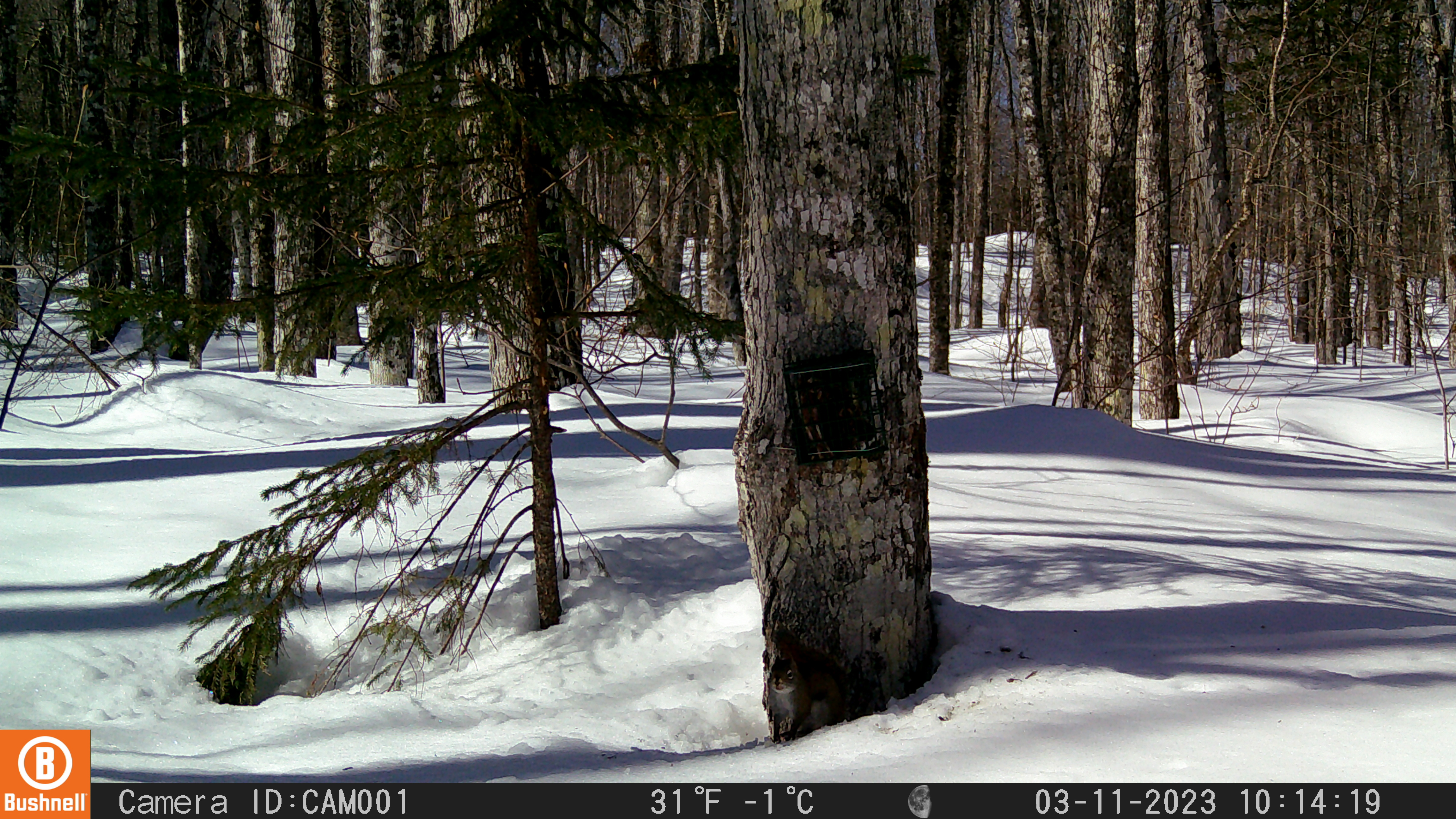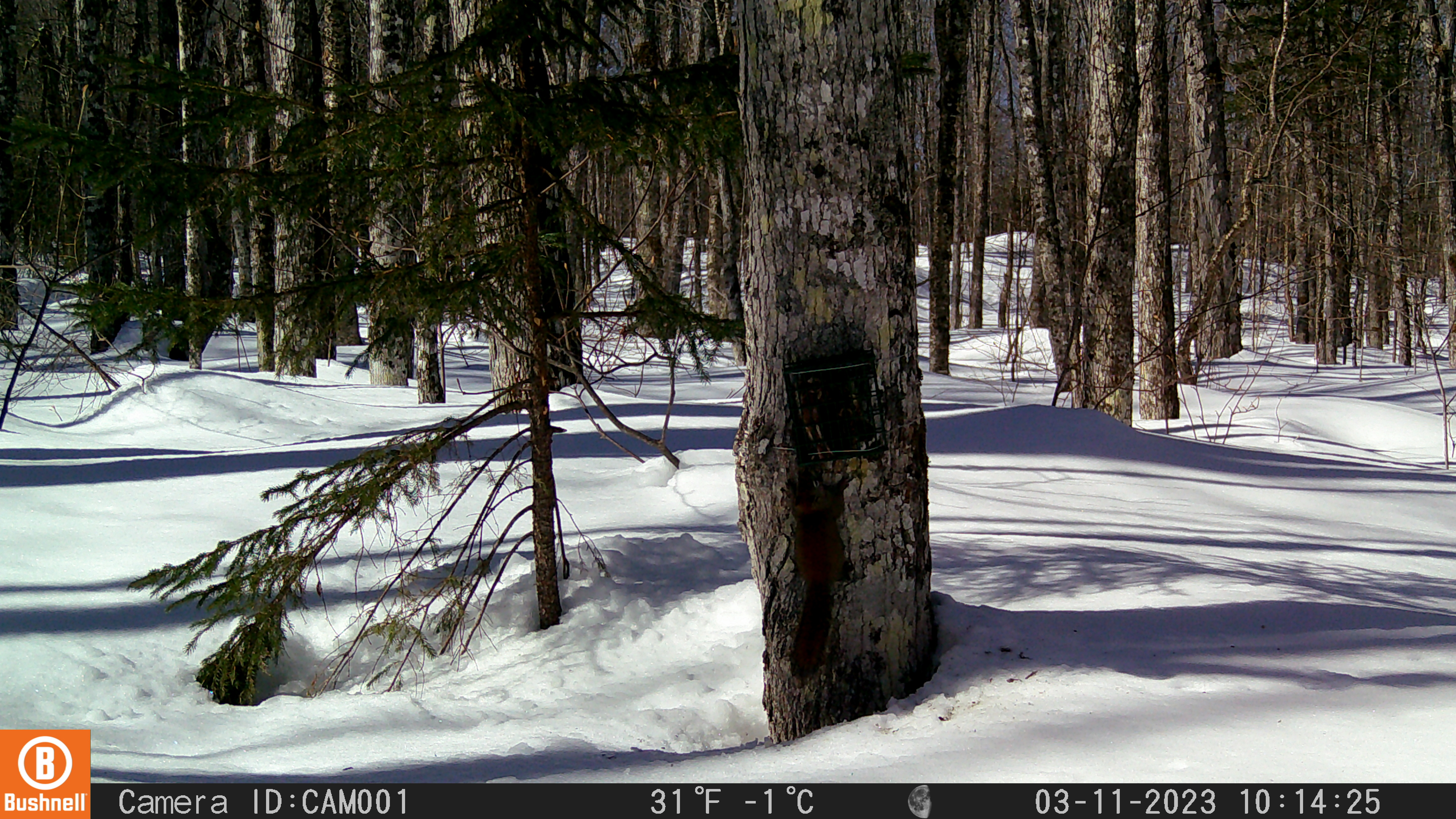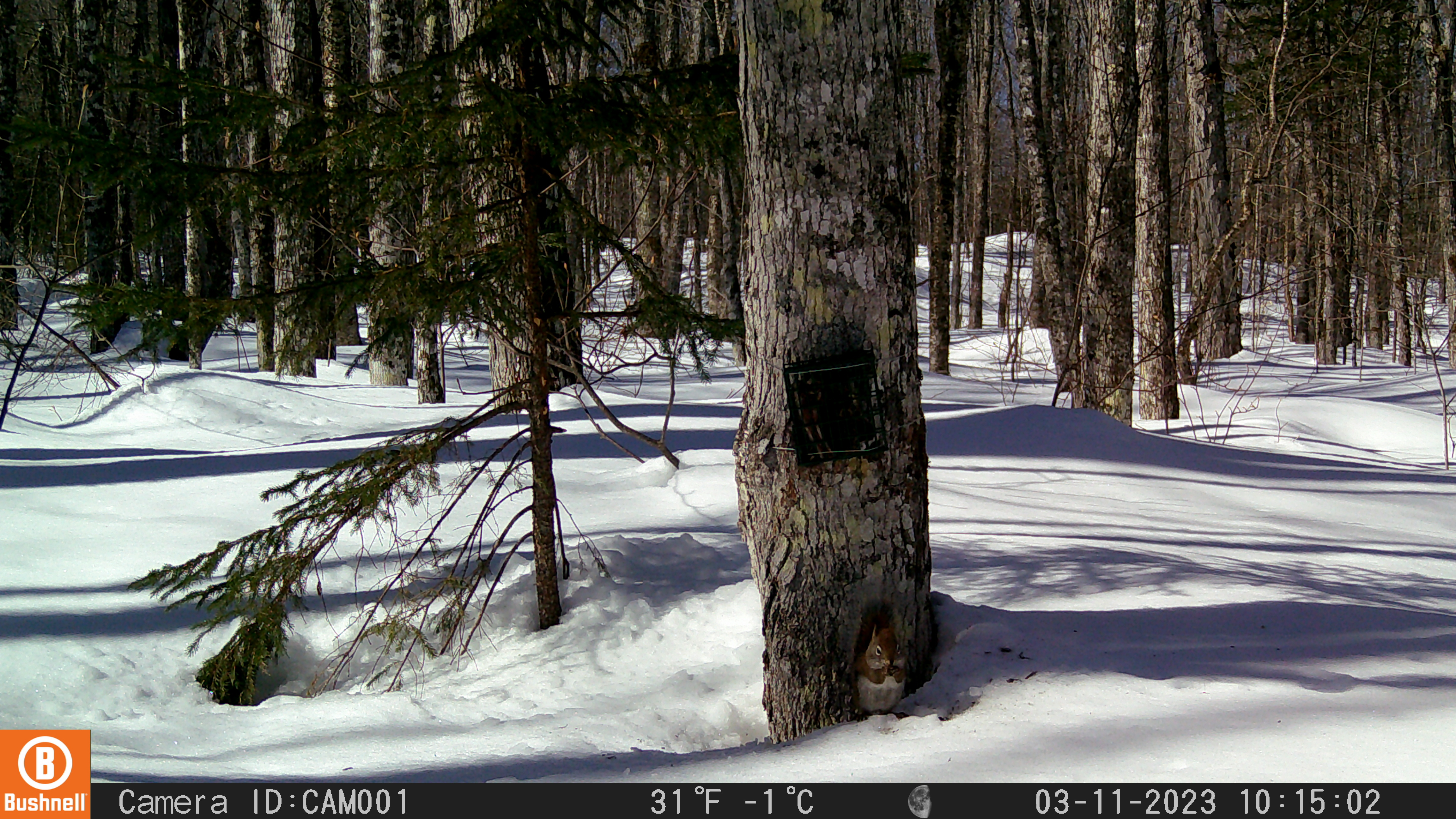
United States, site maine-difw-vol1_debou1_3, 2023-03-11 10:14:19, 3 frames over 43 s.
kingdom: Animalia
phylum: Chordata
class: Mammalia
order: Rodentia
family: Sciuridae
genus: Tamiasciurus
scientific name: Tamiasciurus hudsonicus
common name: red squirrel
Red squirrel (Tamiasciurus hudsonicus).